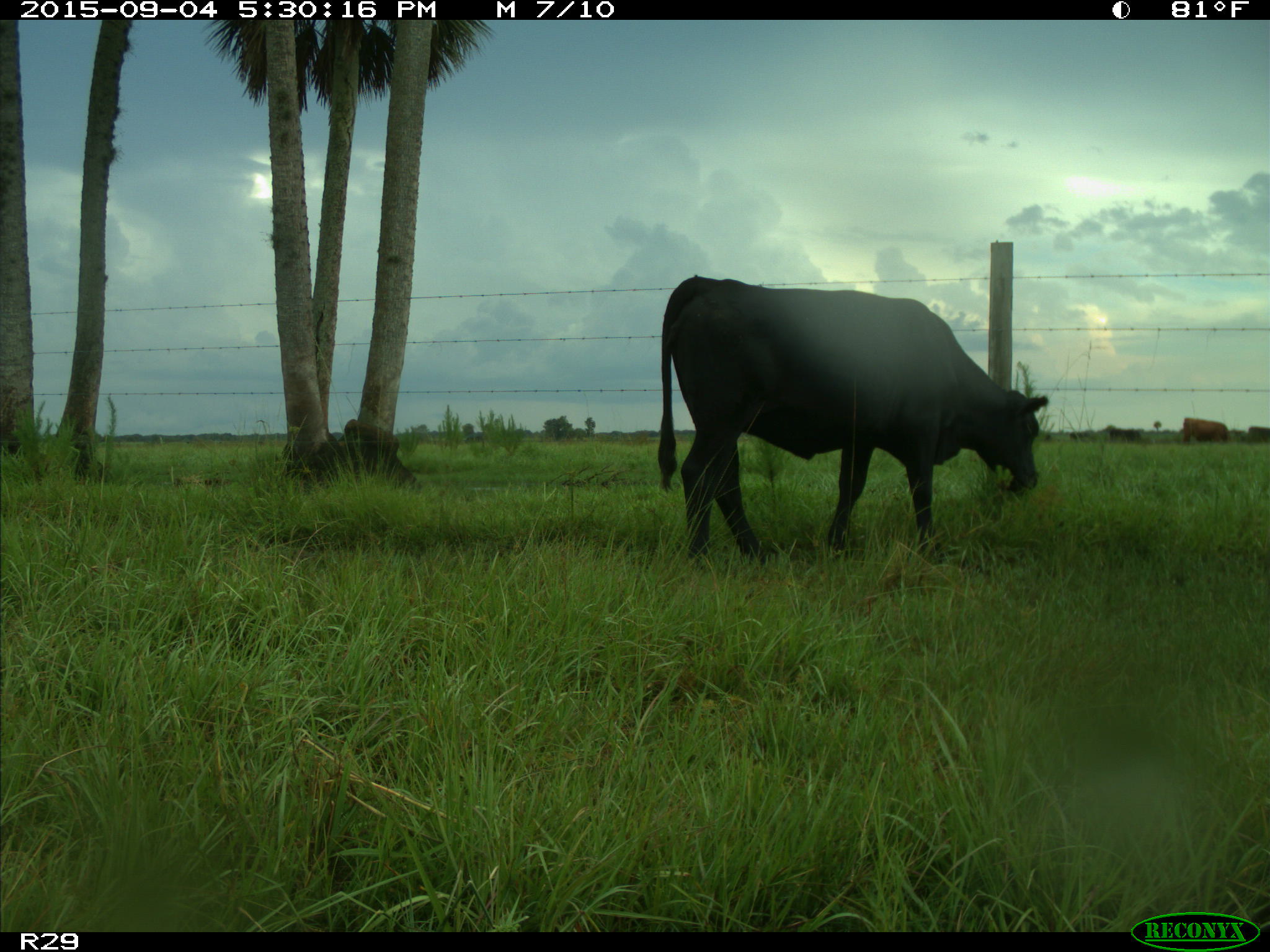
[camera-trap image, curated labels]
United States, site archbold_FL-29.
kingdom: Animalia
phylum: Chordata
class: Mammalia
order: Artiodactyla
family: Bovidae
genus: Bos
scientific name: Bos taurus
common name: domestic cow